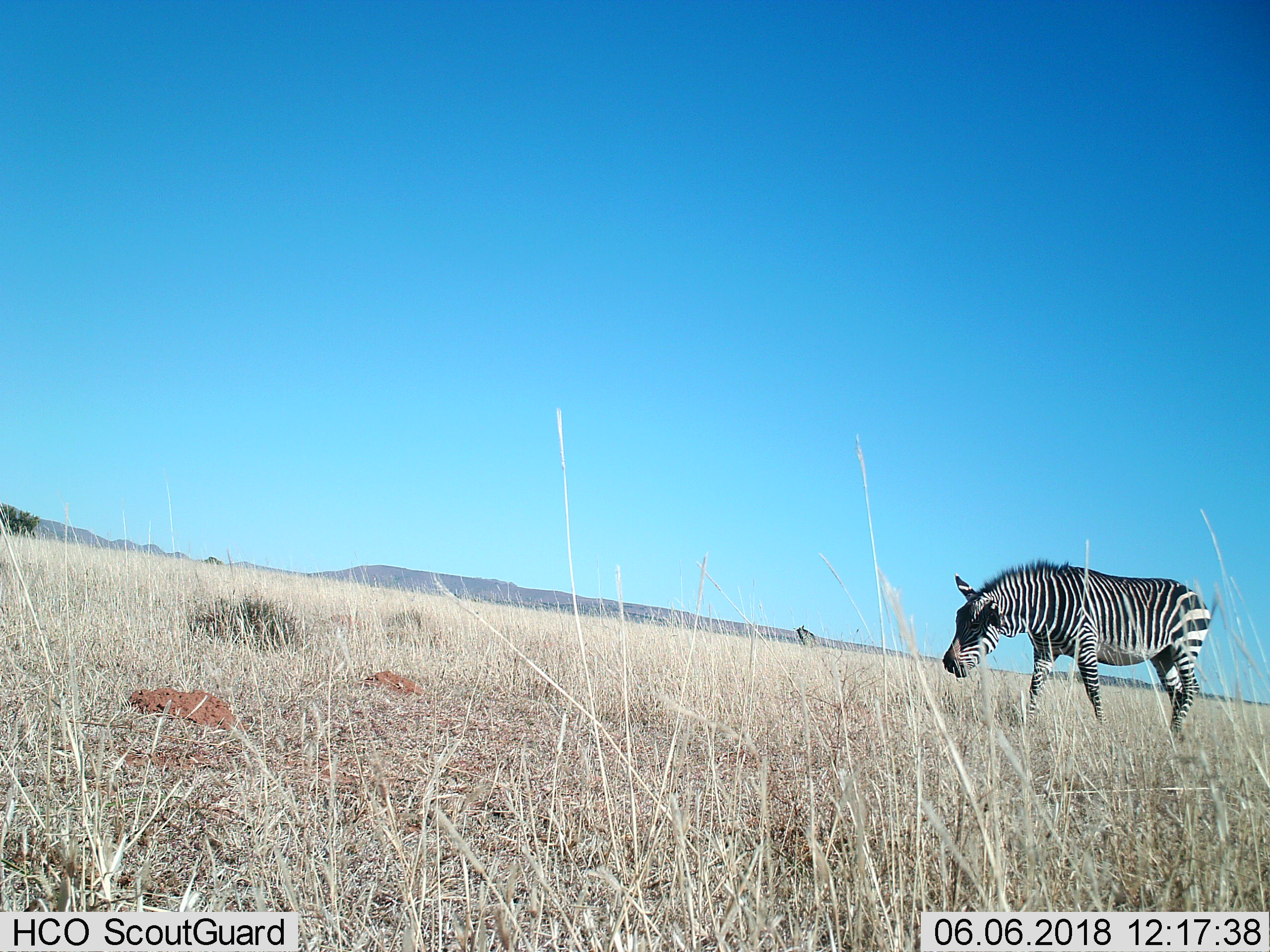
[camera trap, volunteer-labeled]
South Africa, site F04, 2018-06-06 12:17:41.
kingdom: Animalia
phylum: Chordata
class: Mammalia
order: Perissodactyla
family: Equidae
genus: Equus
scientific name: Equus zebra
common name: mountain zebra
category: zebramountain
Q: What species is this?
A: Zebramountain (mountain zebra) (Equus zebra).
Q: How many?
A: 1.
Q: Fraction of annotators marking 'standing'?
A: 0%.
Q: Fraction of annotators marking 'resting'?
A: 0%.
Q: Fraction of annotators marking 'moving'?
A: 75%.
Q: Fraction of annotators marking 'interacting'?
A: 12%.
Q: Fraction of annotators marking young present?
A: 0%.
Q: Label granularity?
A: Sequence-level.